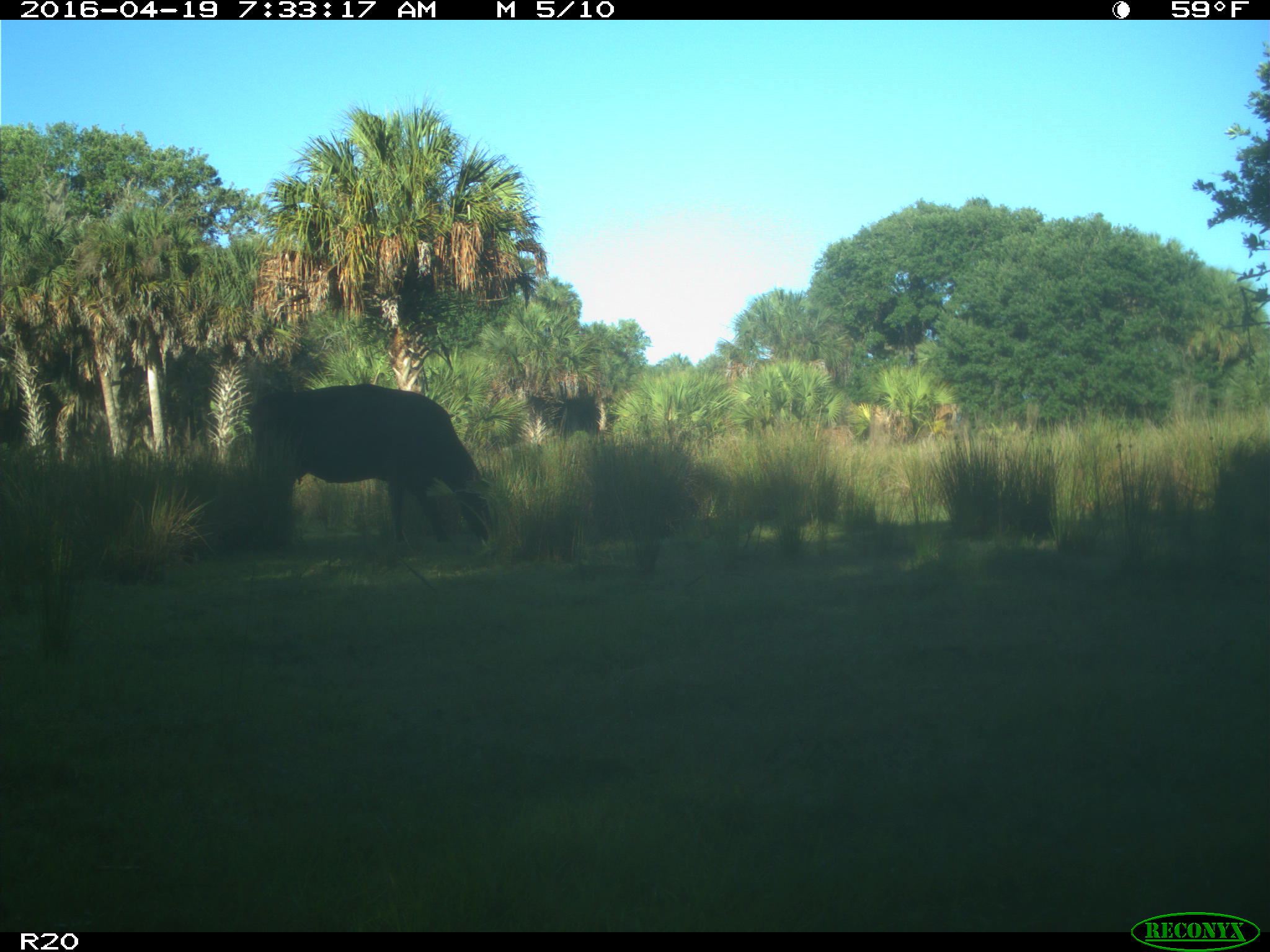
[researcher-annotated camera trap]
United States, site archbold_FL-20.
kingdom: Animalia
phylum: Chordata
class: Mammalia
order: Artiodactyla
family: Bovidae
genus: Bos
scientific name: Bos taurus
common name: domestic cow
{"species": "Bos taurus (domestic cow)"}